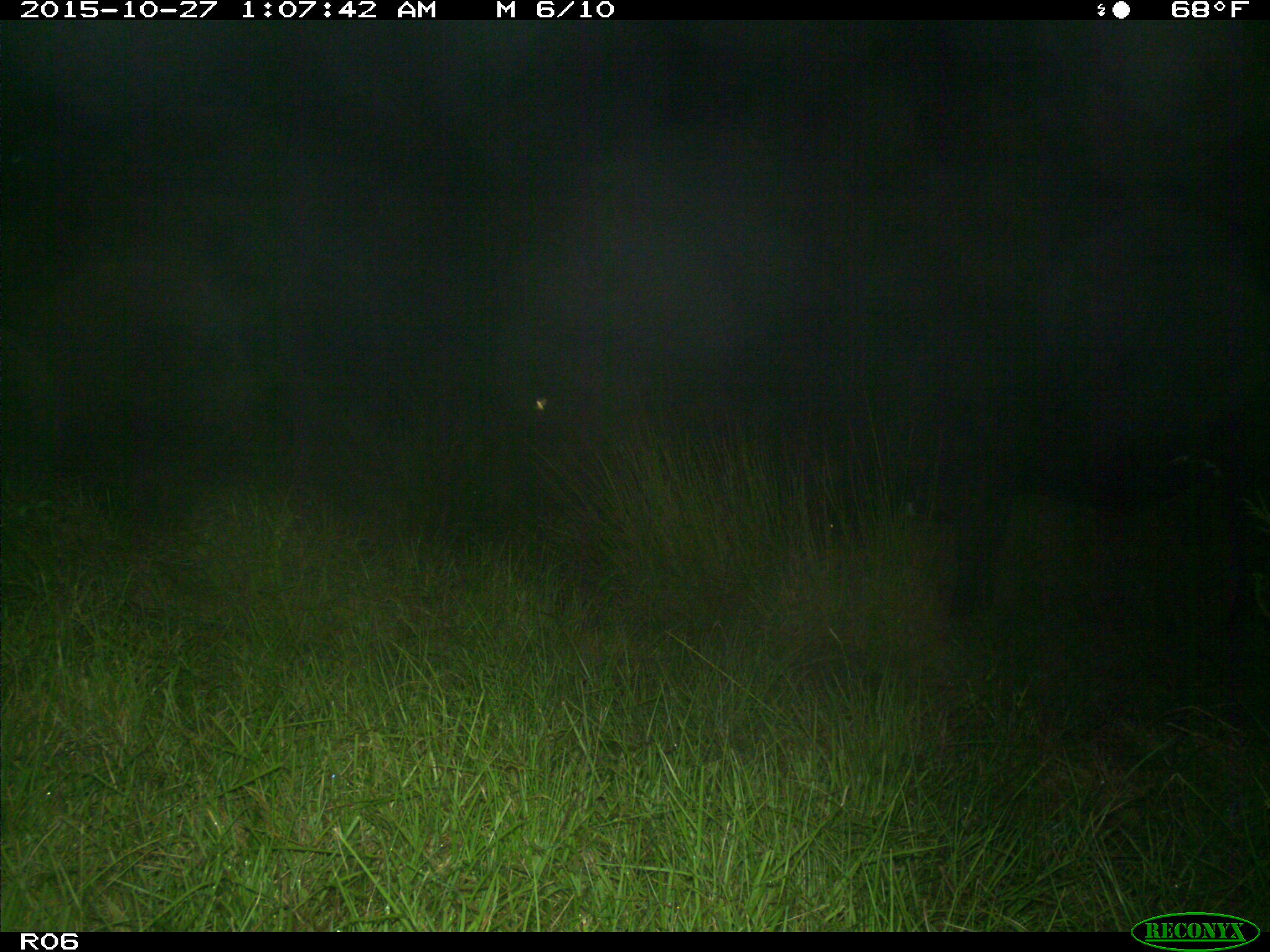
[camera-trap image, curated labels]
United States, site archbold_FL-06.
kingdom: Animalia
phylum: Chordata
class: Mammalia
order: Artiodactyla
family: Bovidae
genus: Bos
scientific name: Bos taurus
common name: domestic cow